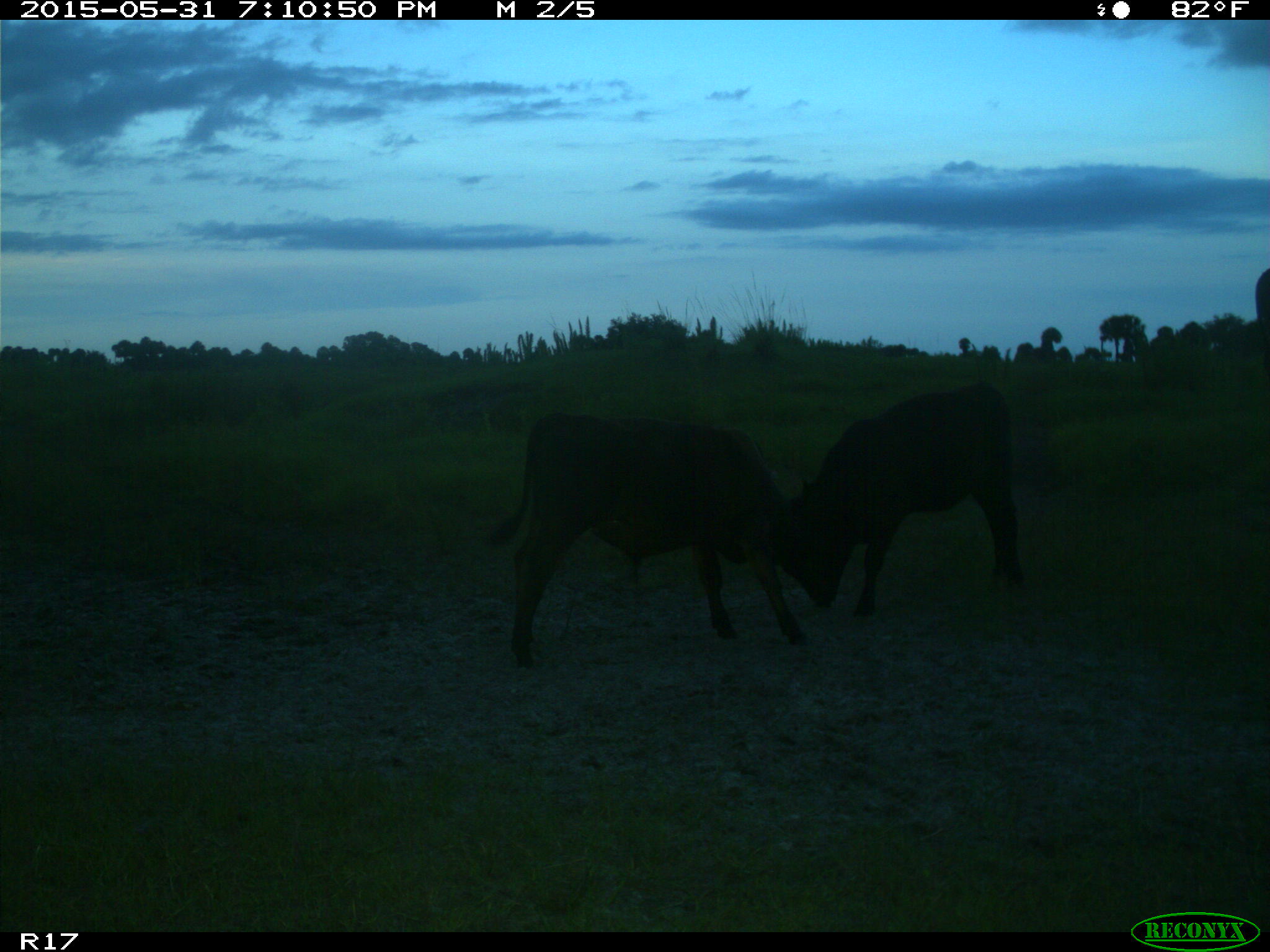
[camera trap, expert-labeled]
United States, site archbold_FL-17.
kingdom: Animalia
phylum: Chordata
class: Mammalia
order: Artiodactyla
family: Bovidae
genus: Bos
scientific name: Bos taurus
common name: domestic cow